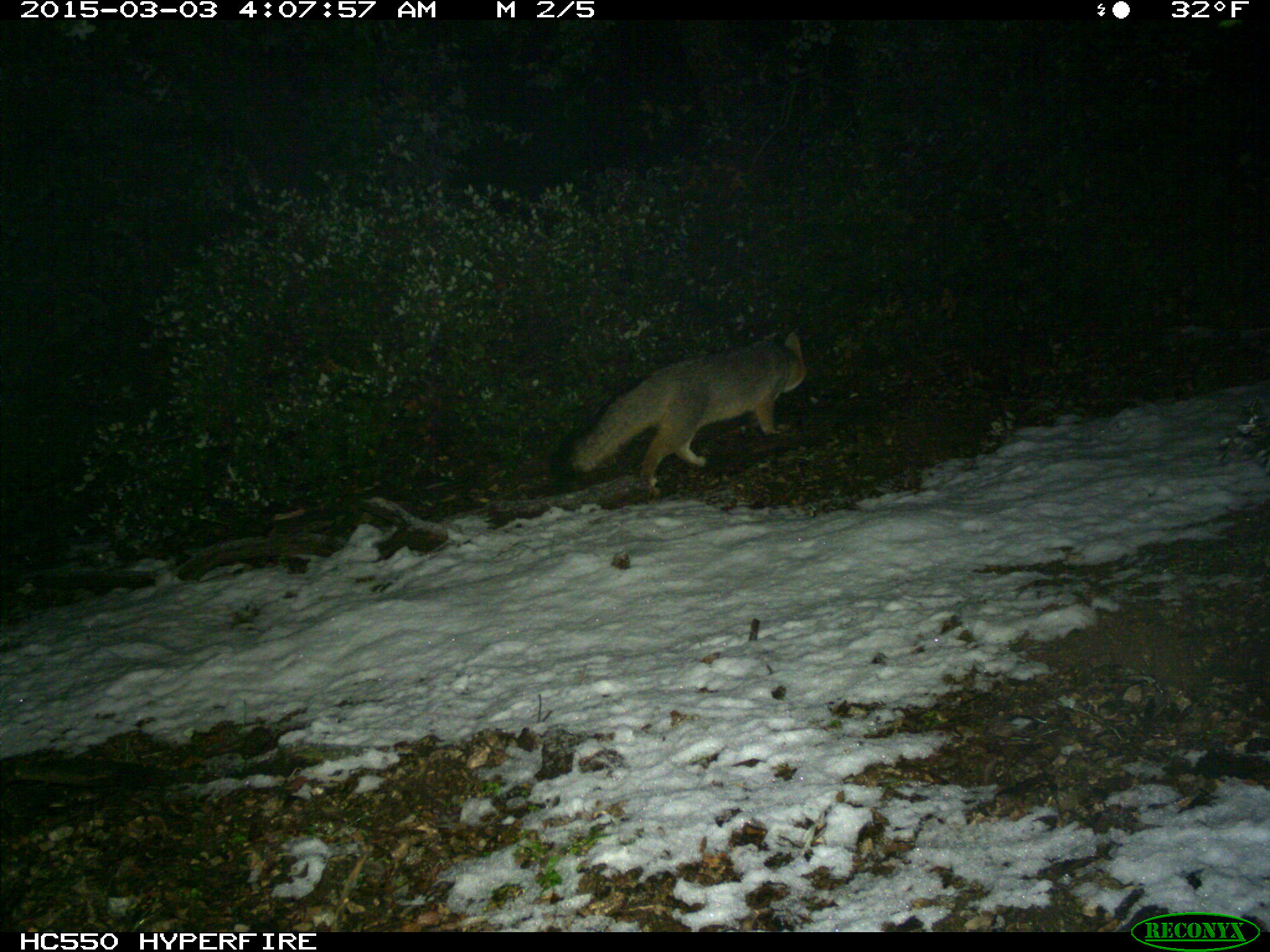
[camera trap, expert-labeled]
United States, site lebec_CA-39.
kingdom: Animalia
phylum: Chordata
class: Mammalia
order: Carnivora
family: Canidae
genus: Urocyon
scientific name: Urocyon cinereoargenteus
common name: gray fox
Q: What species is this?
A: Urocyon cinereoargenteus (gray fox).